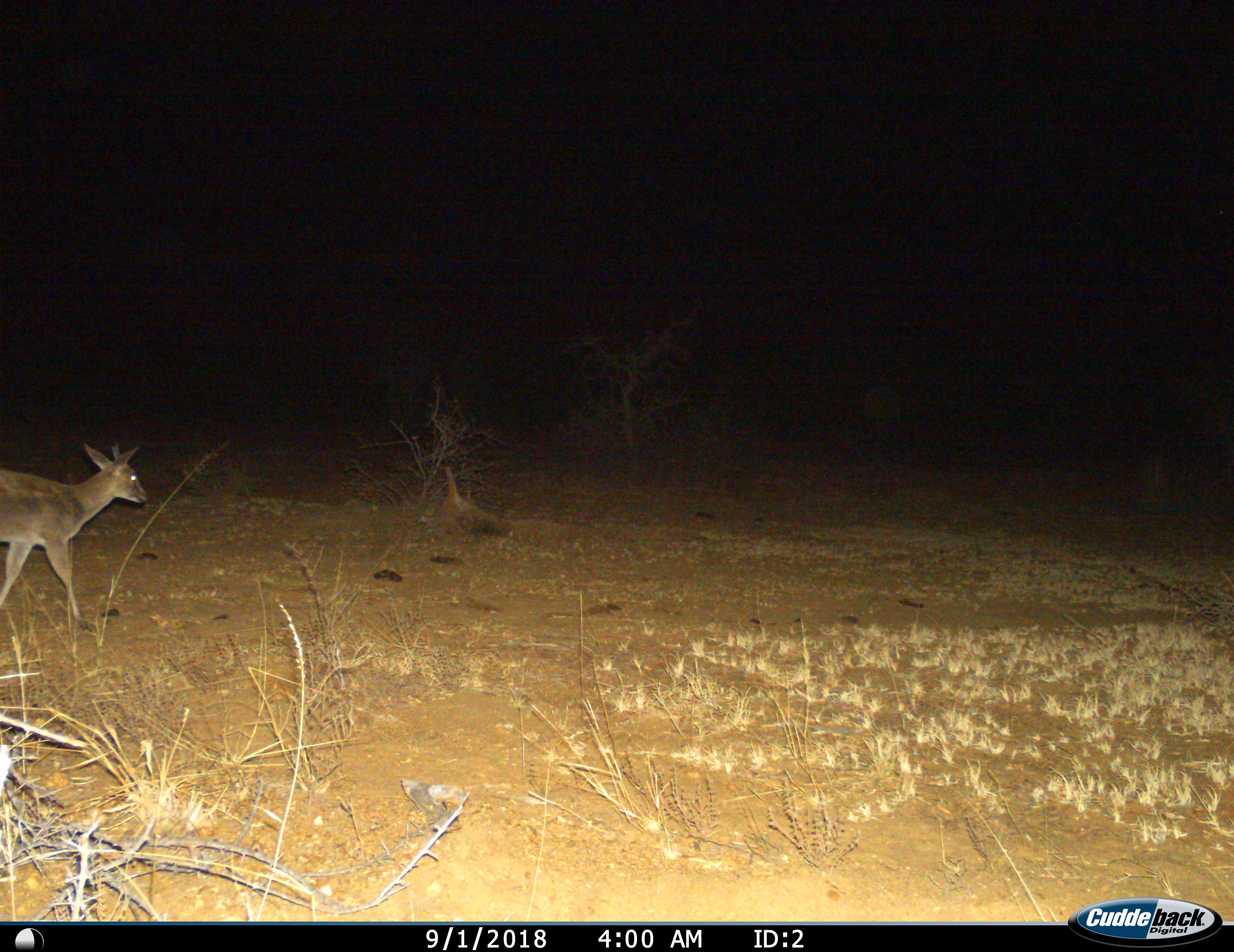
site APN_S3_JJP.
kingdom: Animalia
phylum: Chordata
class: Mammalia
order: Artiodactyla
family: Bovidae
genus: Sylvicapra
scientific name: Sylvicapra grimmia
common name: common duiker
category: duikercommongrey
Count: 1.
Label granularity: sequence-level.